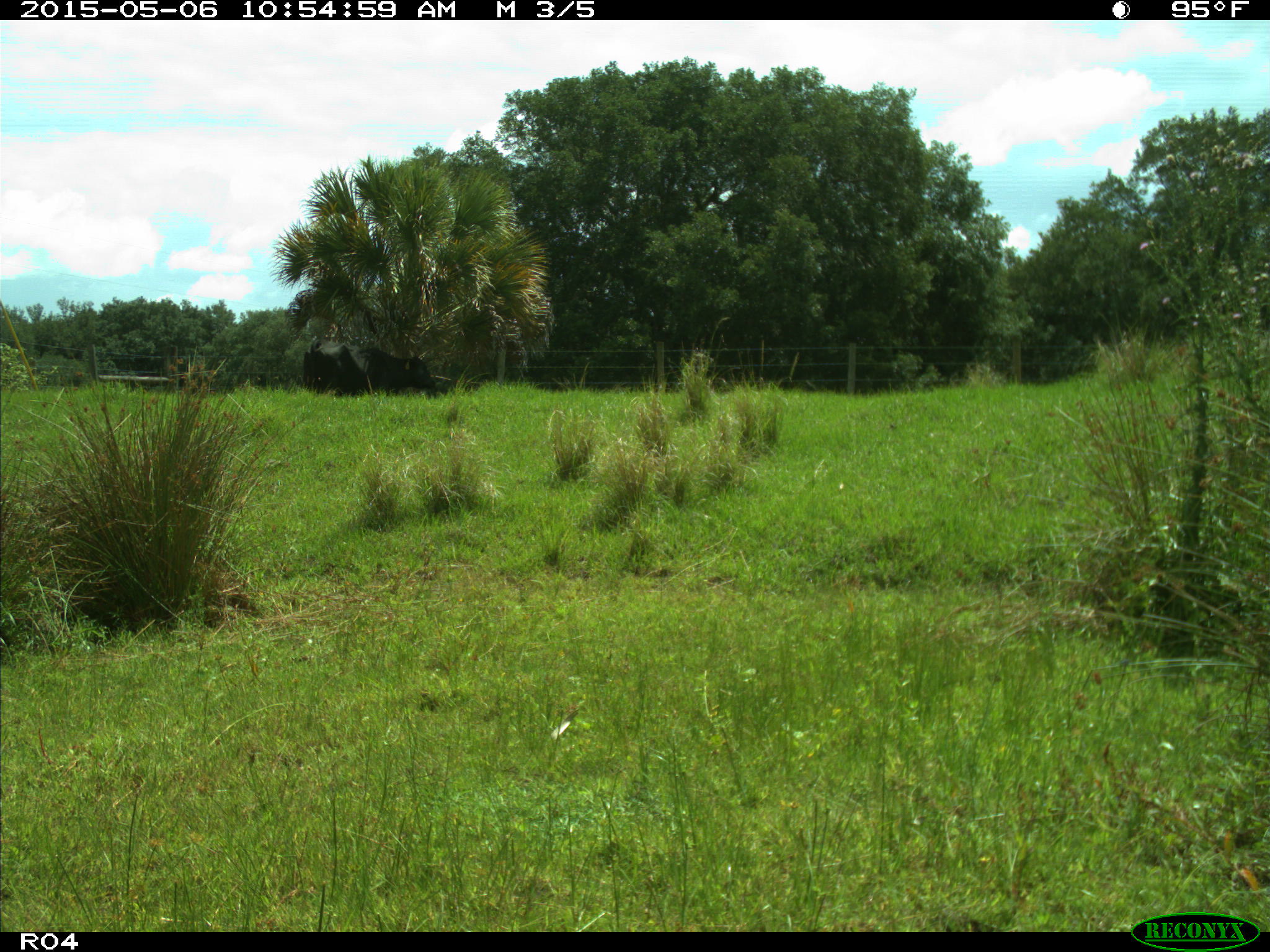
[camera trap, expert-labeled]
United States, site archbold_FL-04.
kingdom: Animalia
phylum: Chordata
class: Mammalia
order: Artiodactyla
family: Bovidae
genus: Bos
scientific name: Bos taurus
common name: domestic cow